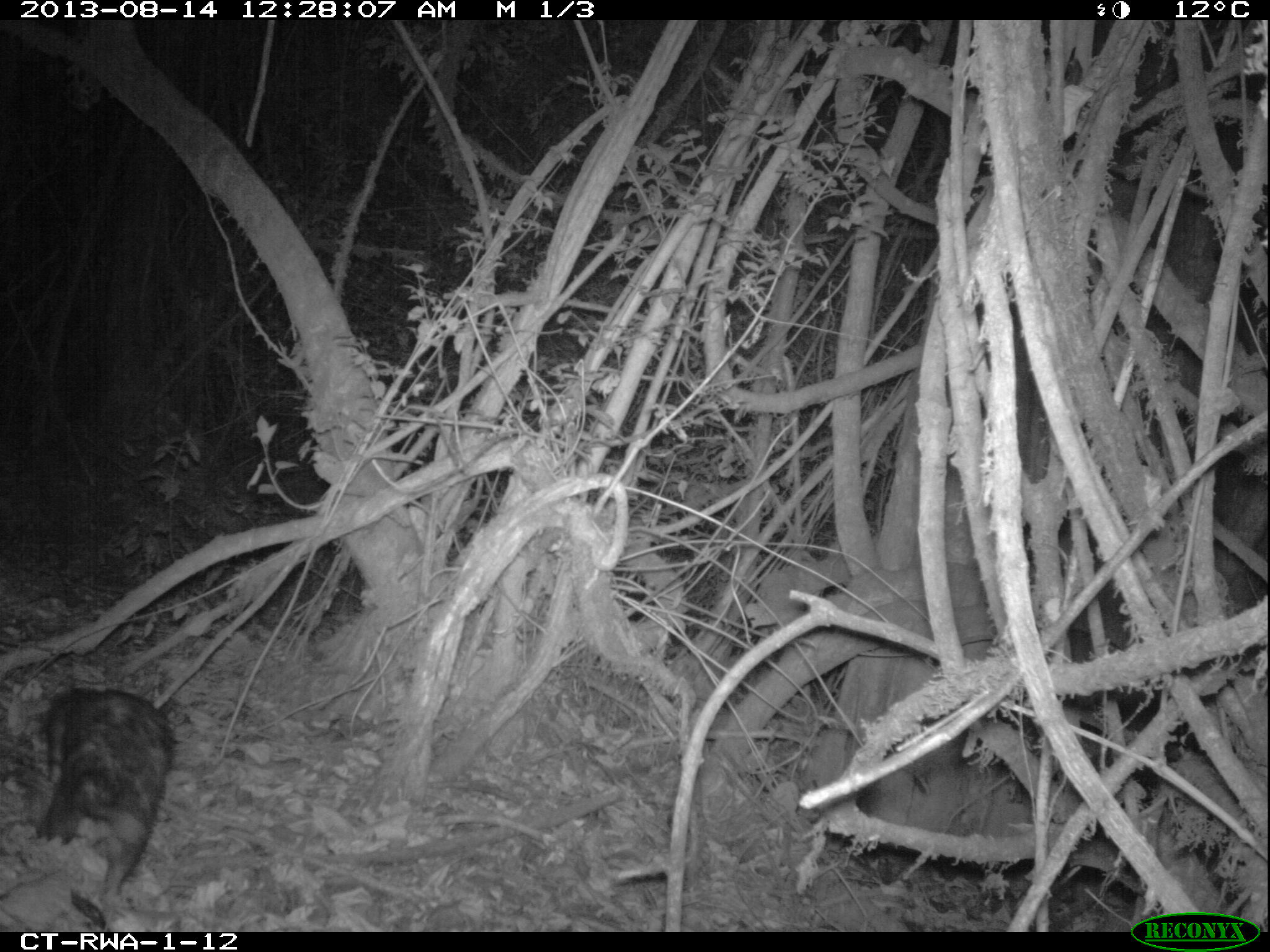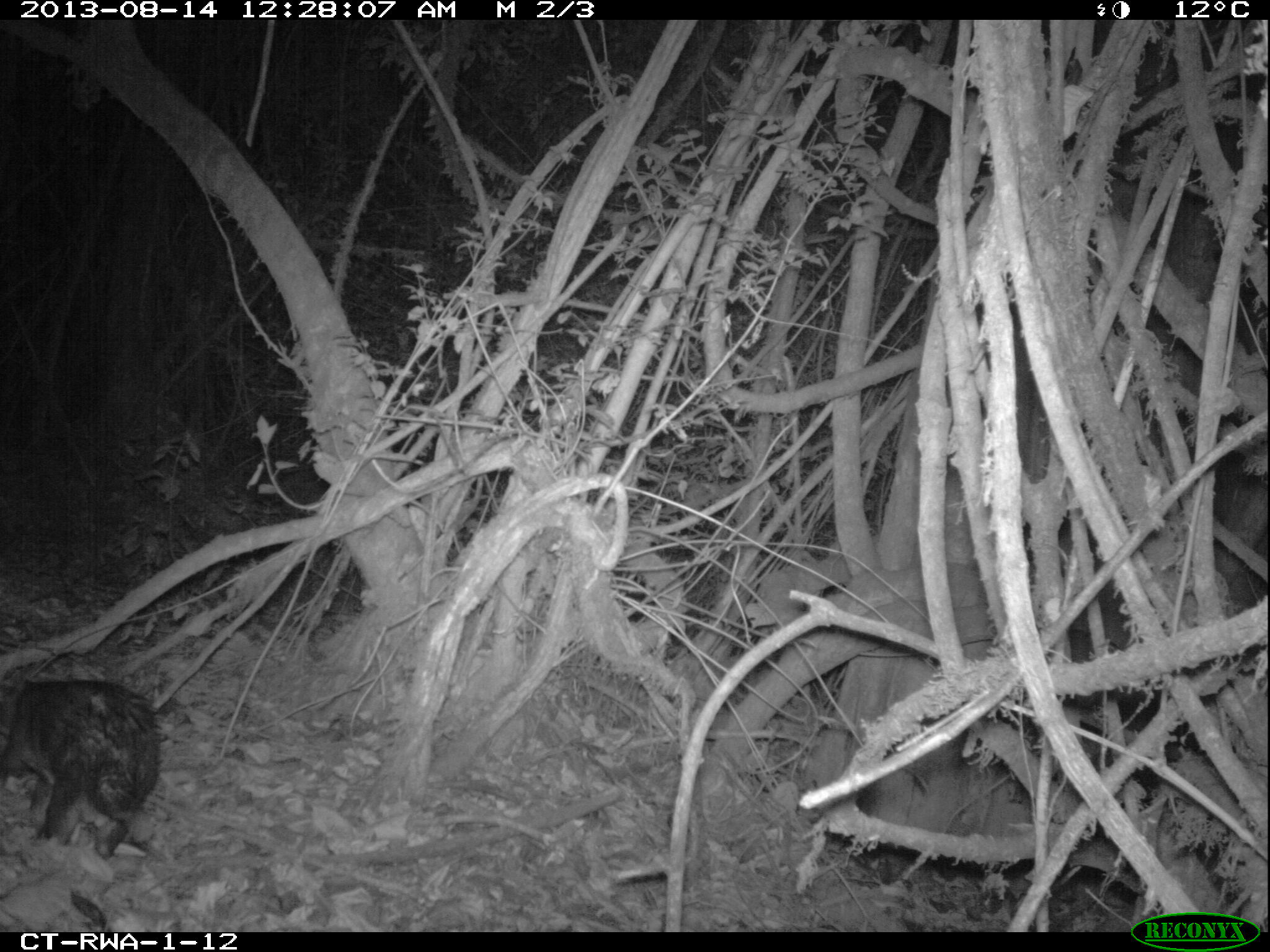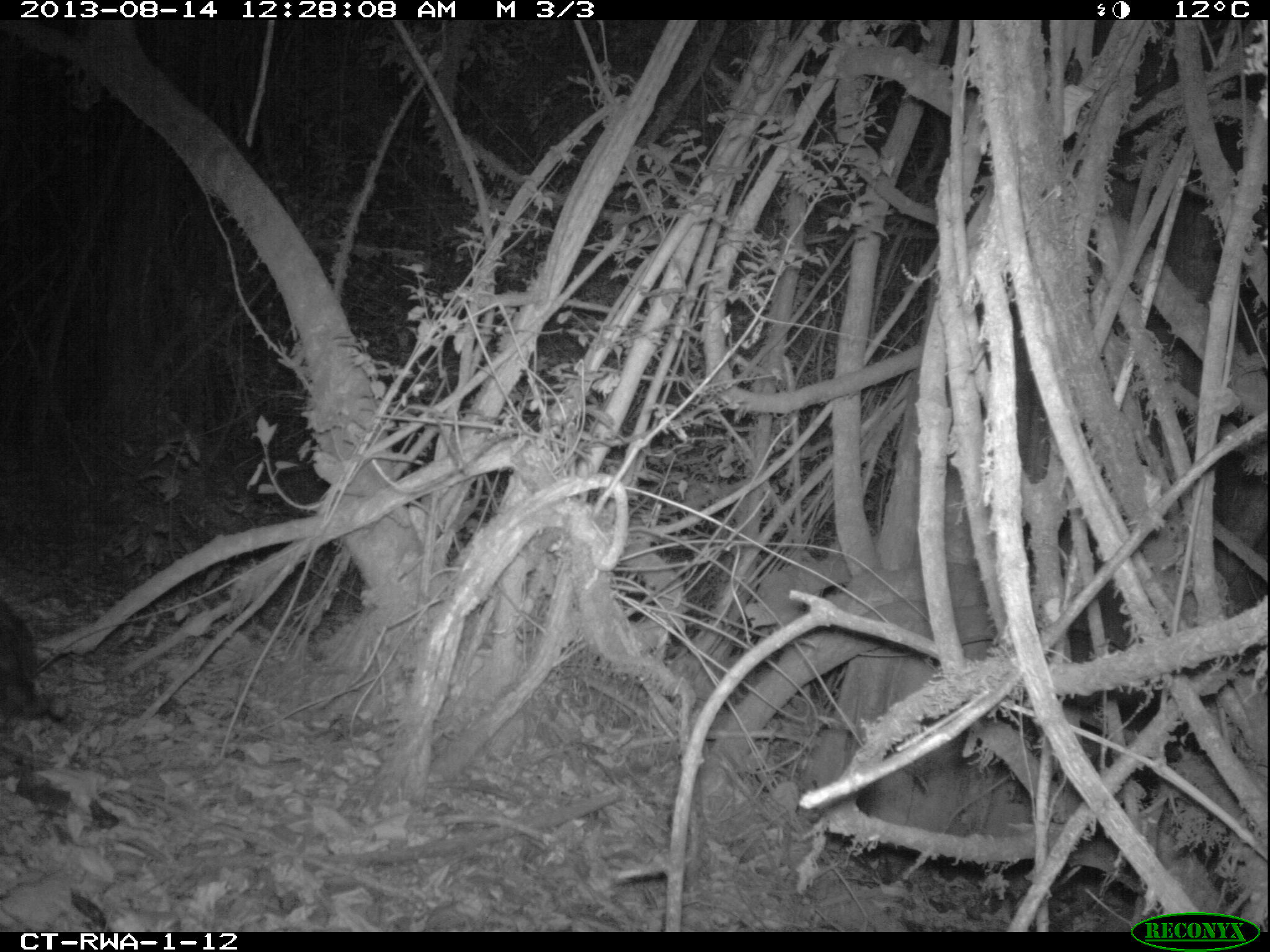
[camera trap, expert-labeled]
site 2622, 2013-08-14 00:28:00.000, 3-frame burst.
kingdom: Animalia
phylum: Chordata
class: Mammalia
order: Rodentia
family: Hystricidae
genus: Atherurus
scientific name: Atherurus africanus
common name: african brush-tailed porcupine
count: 1